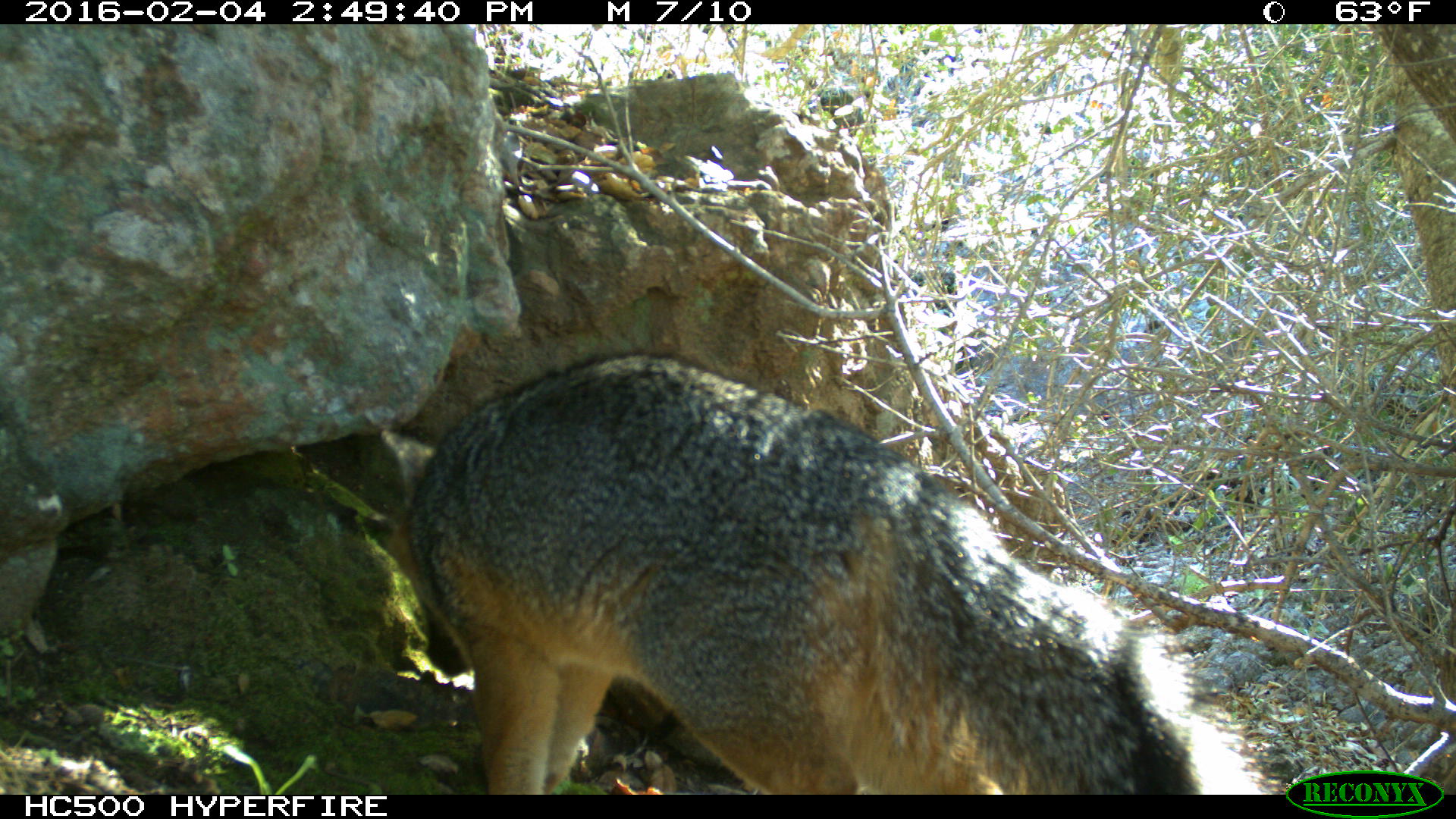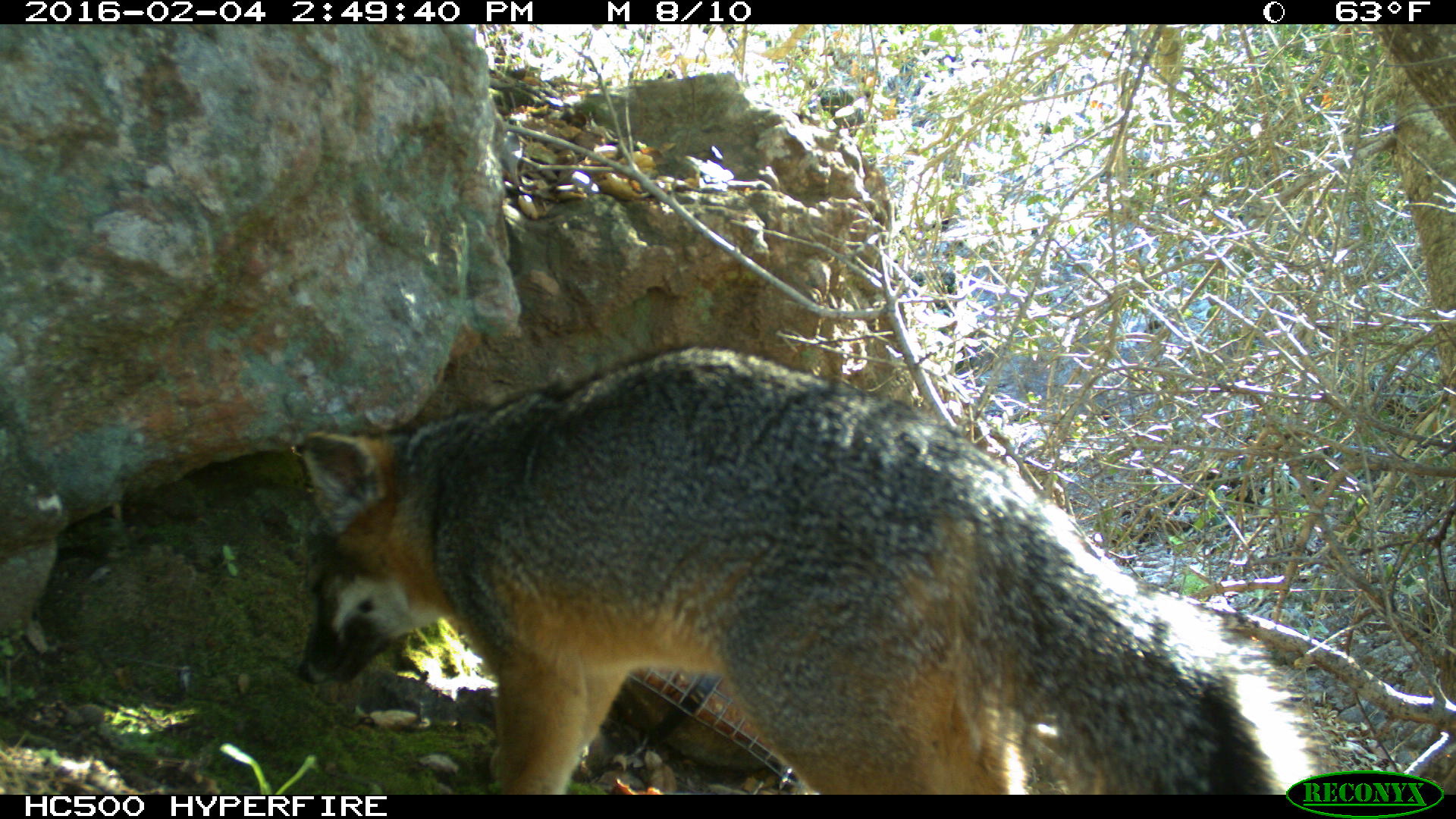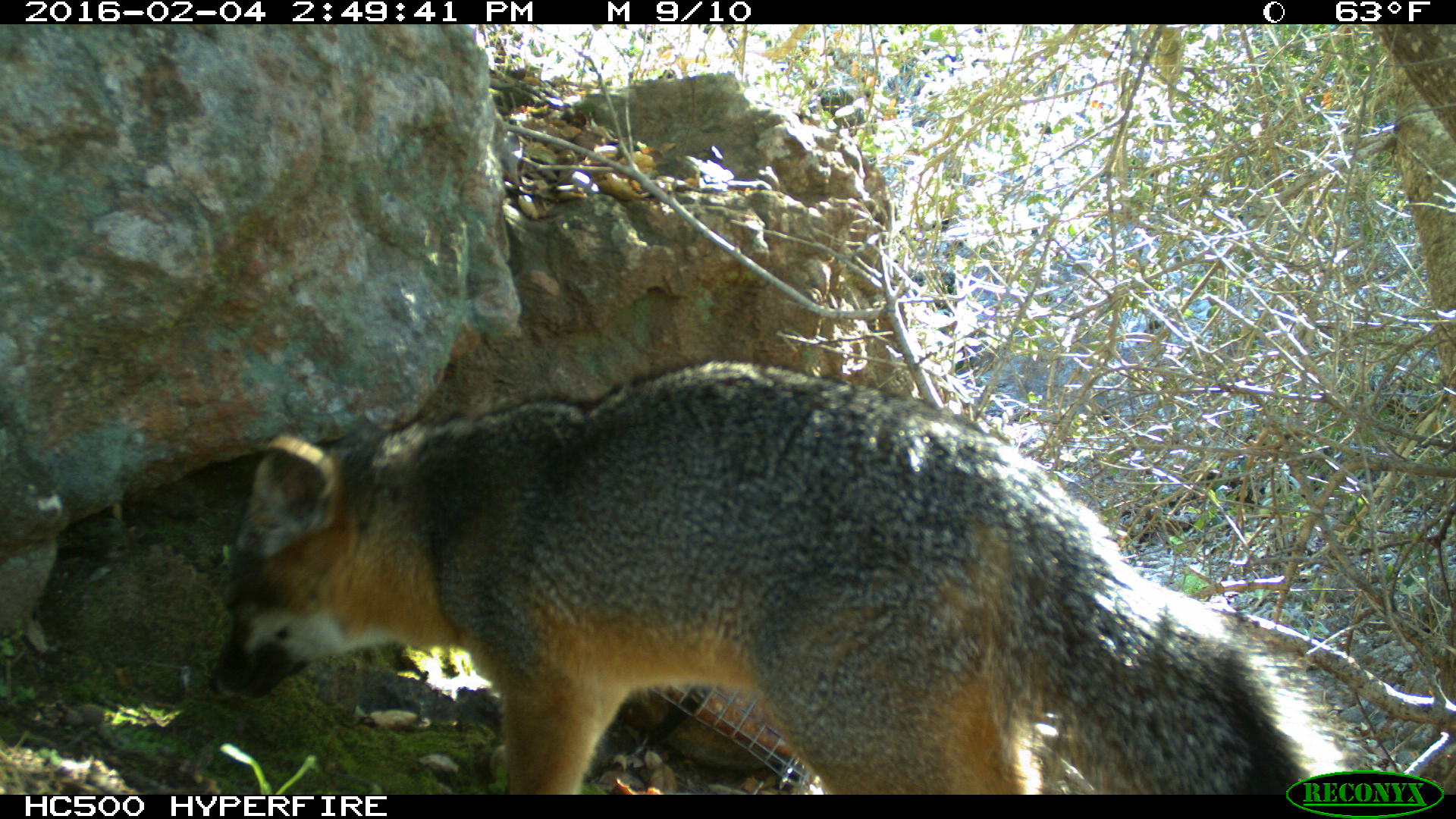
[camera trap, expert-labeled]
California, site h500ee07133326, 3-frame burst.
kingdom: Animalia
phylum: Chordata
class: Mammalia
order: Carnivora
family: Canidae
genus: Urocyon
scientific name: Urocyon littoralis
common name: island fox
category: fox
Fox (island fox) (Urocyon littoralis).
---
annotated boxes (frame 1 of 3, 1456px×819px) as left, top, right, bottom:
fox: 380, 350, 1269, 794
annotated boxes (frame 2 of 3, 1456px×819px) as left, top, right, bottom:
fox: 295, 340, 1336, 795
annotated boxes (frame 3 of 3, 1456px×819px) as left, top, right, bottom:
fox: 207, 358, 1357, 795